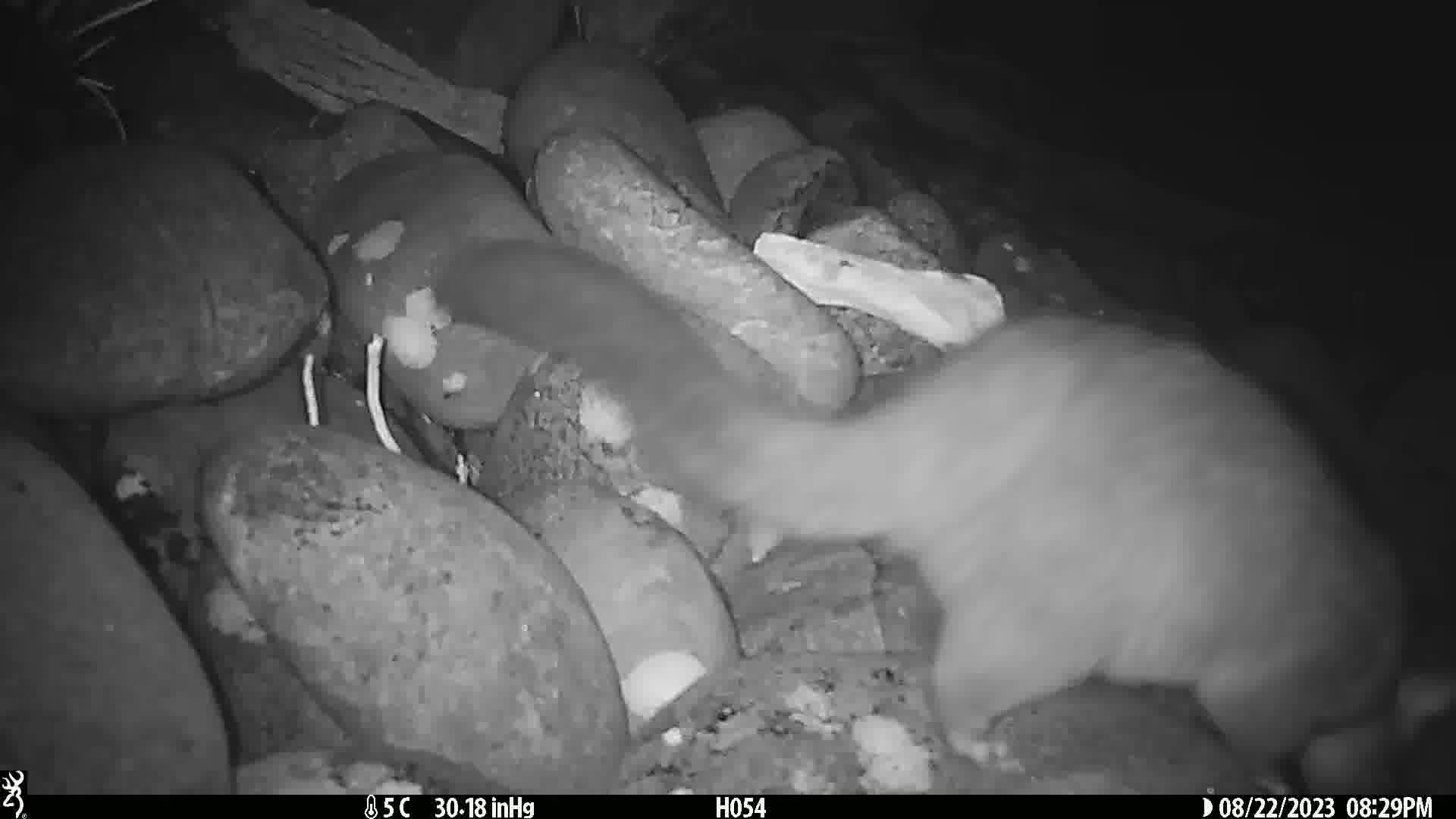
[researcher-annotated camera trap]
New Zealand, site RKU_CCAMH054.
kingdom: Animalia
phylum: Chordata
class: Mammalia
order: Diprotodontia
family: Phalangeridae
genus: Trichosurus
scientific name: Trichosurus vulpecula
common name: common brushtail possum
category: possum